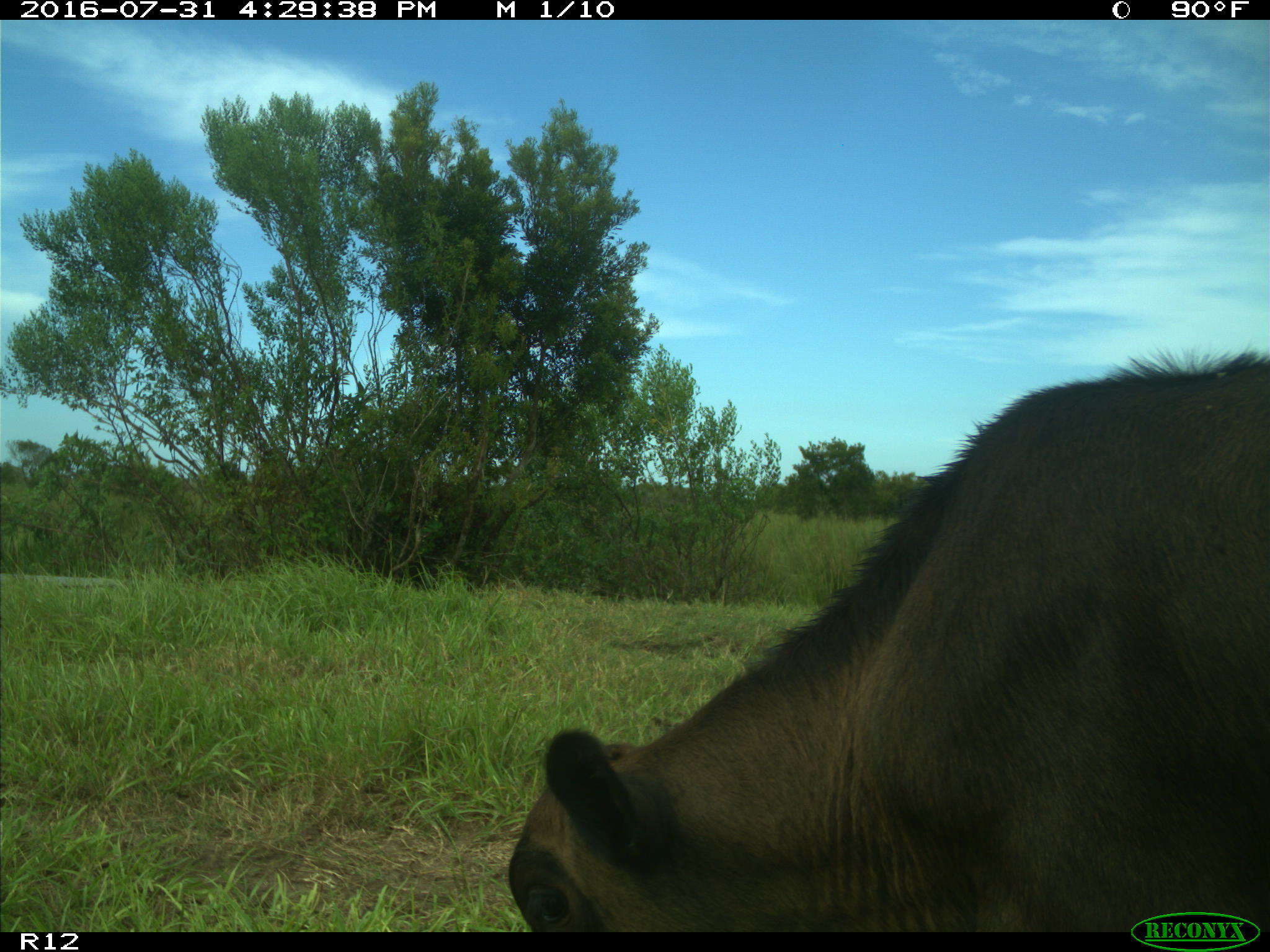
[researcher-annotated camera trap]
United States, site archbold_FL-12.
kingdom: Animalia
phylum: Chordata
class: Mammalia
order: Artiodactyla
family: Bovidae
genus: Bos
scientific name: Bos taurus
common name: domestic cow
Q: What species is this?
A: Bos taurus (domestic cow).